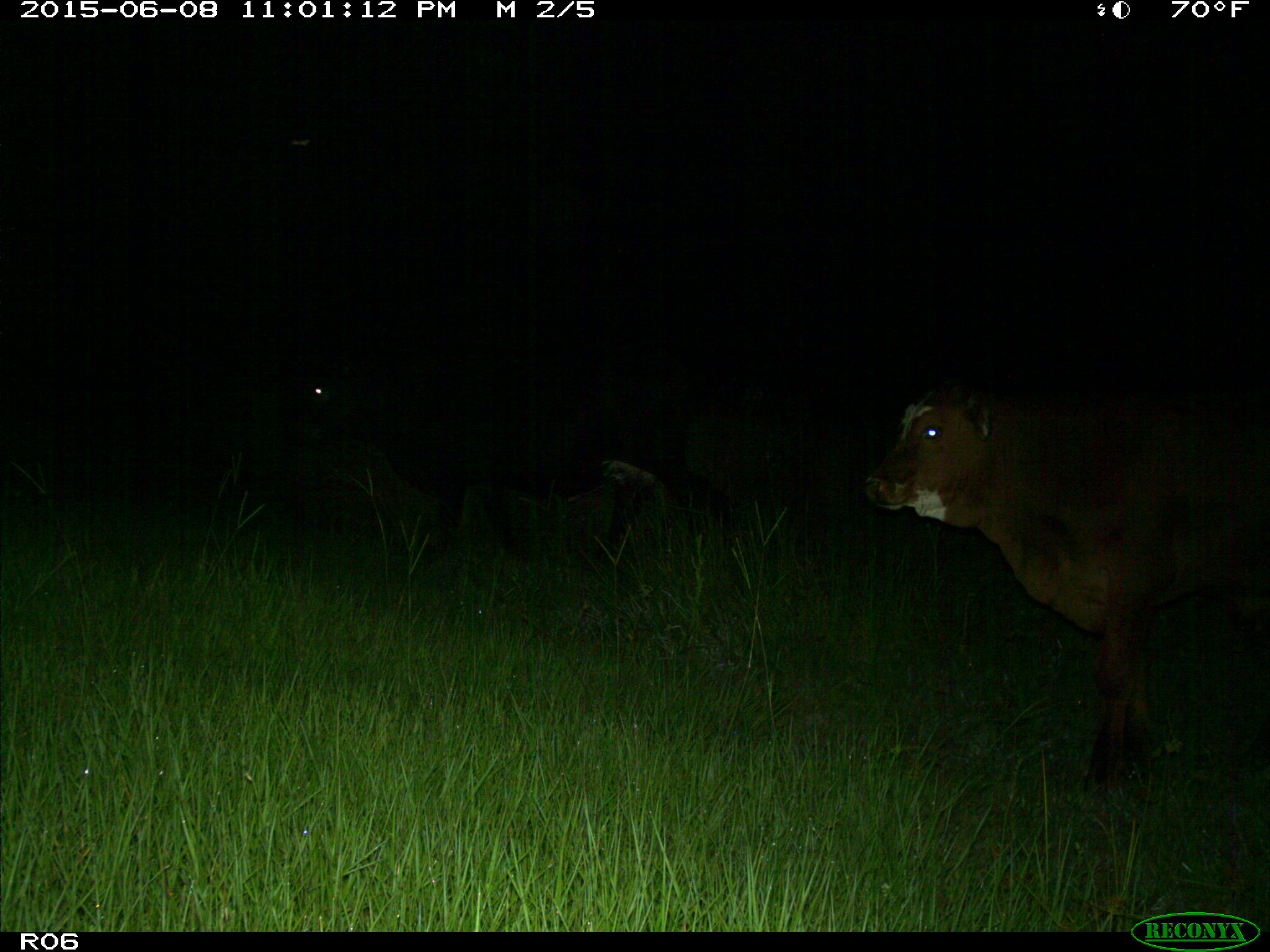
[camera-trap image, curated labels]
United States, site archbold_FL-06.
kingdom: Animalia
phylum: Chordata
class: Mammalia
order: Artiodactyla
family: Bovidae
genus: Bos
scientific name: Bos taurus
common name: domestic cow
Bos taurus (domestic cow).